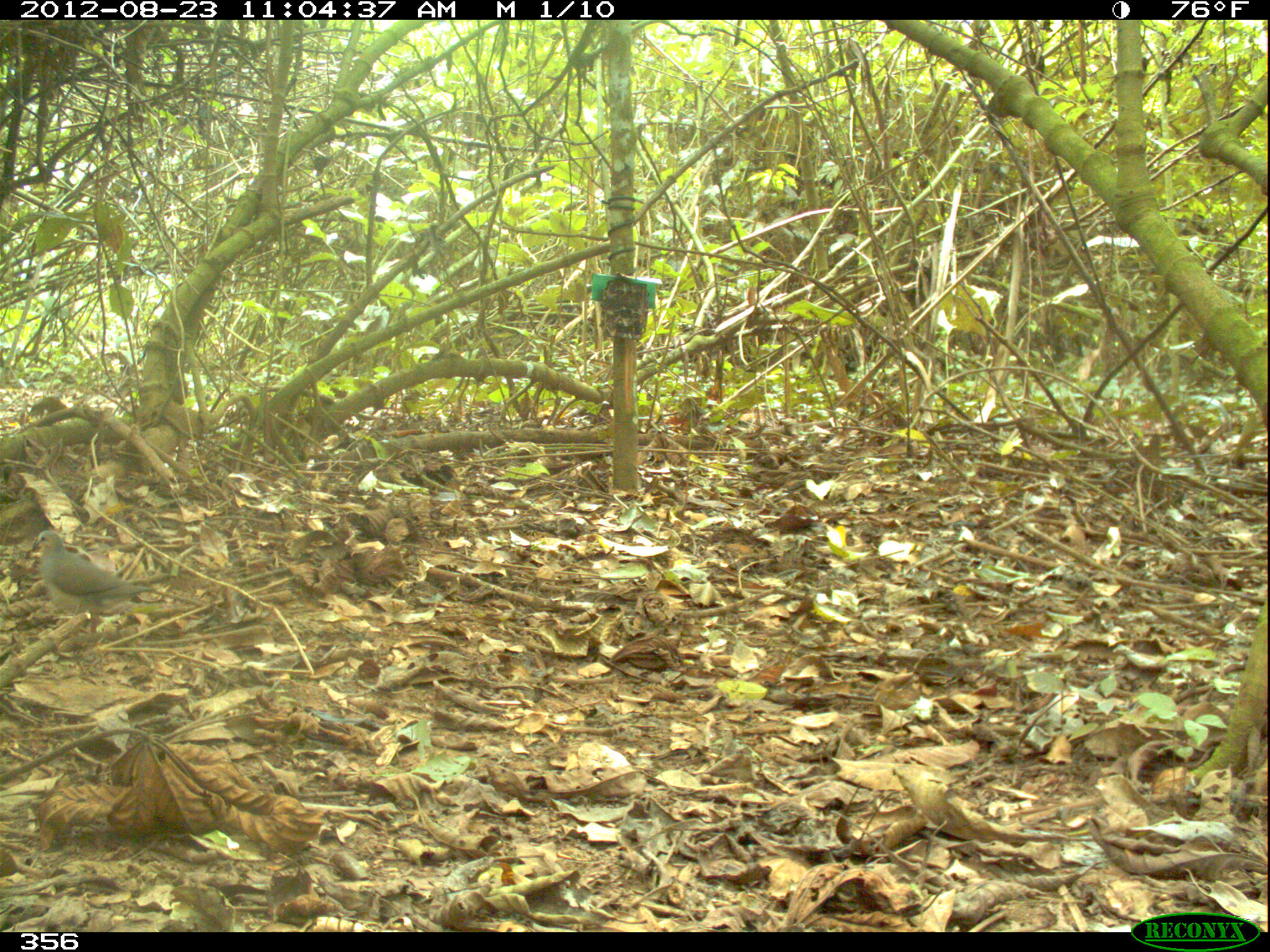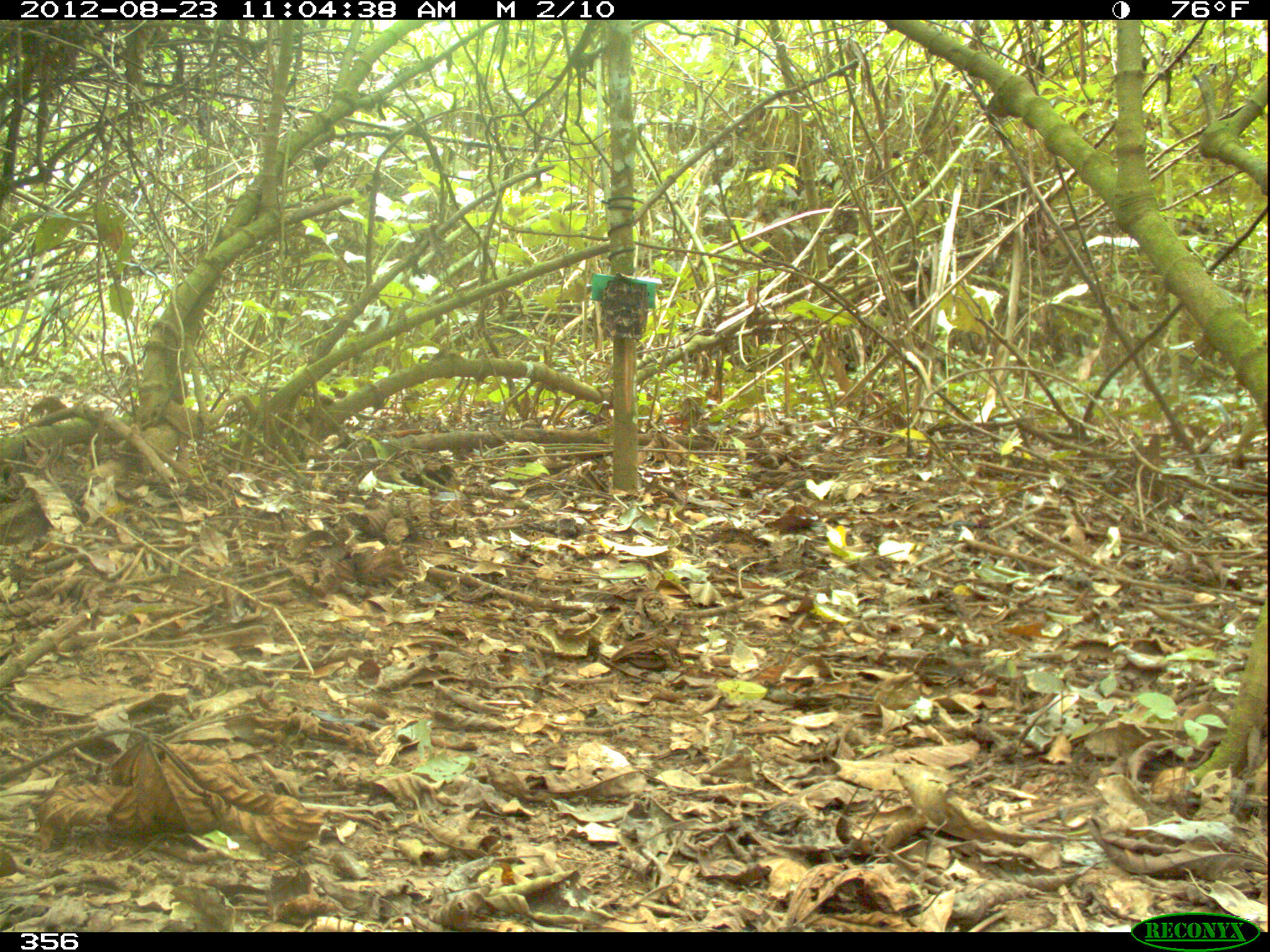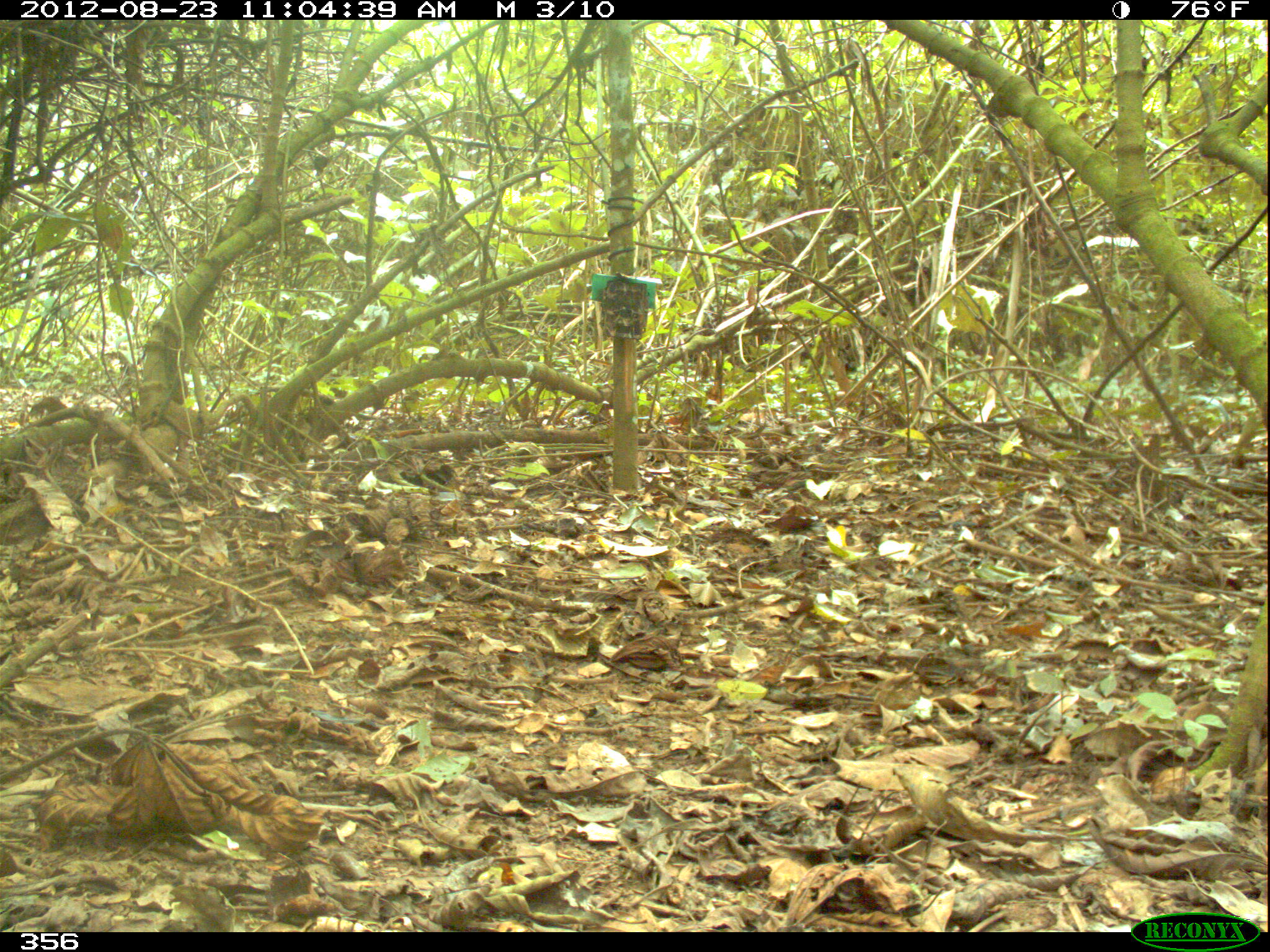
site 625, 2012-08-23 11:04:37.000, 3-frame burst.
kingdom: Animalia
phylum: Chordata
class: Aves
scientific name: Aves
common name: bird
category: unknown bird